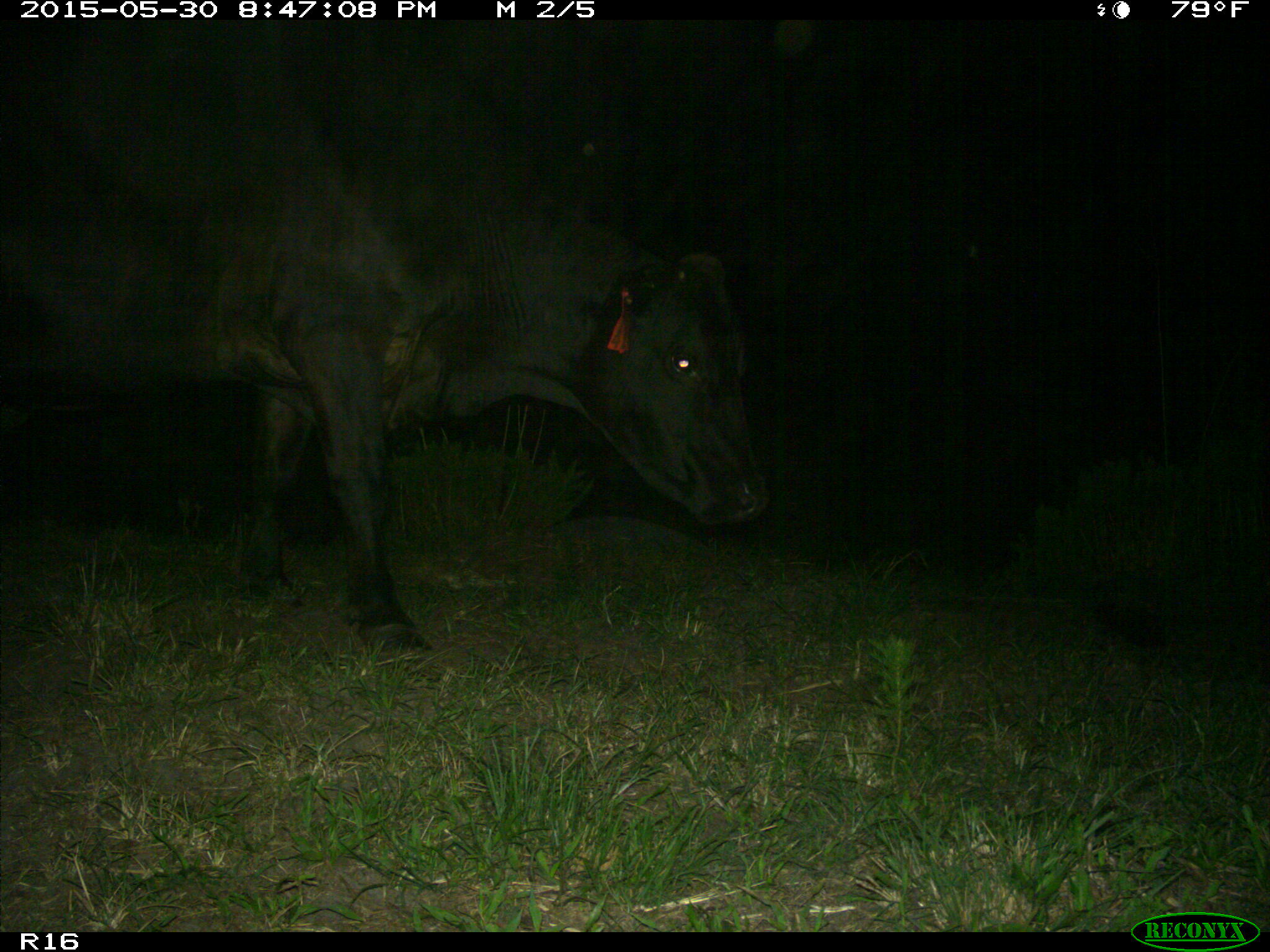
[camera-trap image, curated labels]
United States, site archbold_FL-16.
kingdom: Animalia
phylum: Chordata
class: Mammalia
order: Artiodactyla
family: Bovidae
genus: Bos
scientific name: Bos taurus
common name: domestic cow